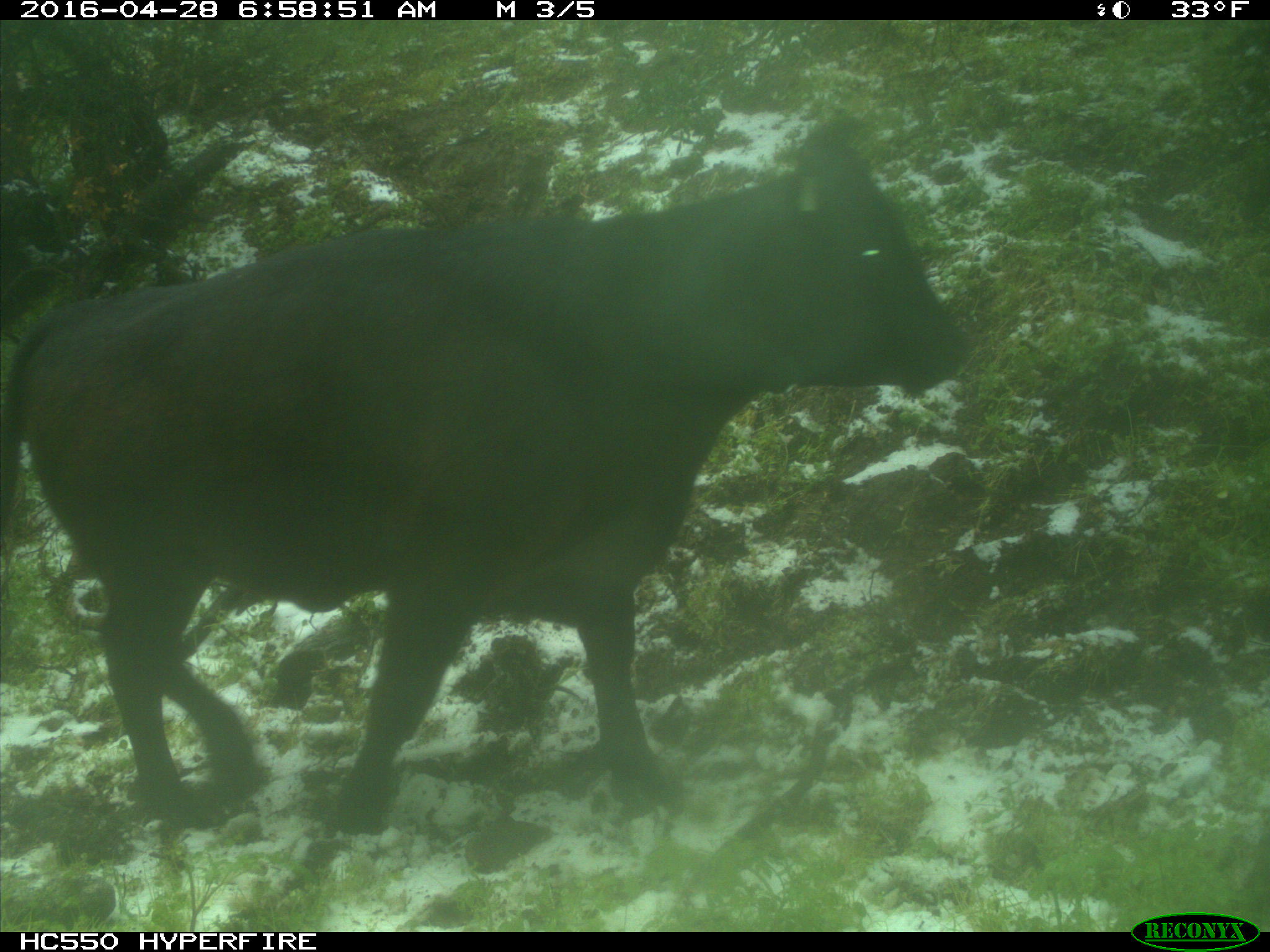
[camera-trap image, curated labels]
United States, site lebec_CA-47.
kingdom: Animalia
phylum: Chordata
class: Mammalia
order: Artiodactyla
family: Bovidae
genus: Bos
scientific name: Bos taurus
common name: domestic cow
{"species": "Bos taurus (domestic cow)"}